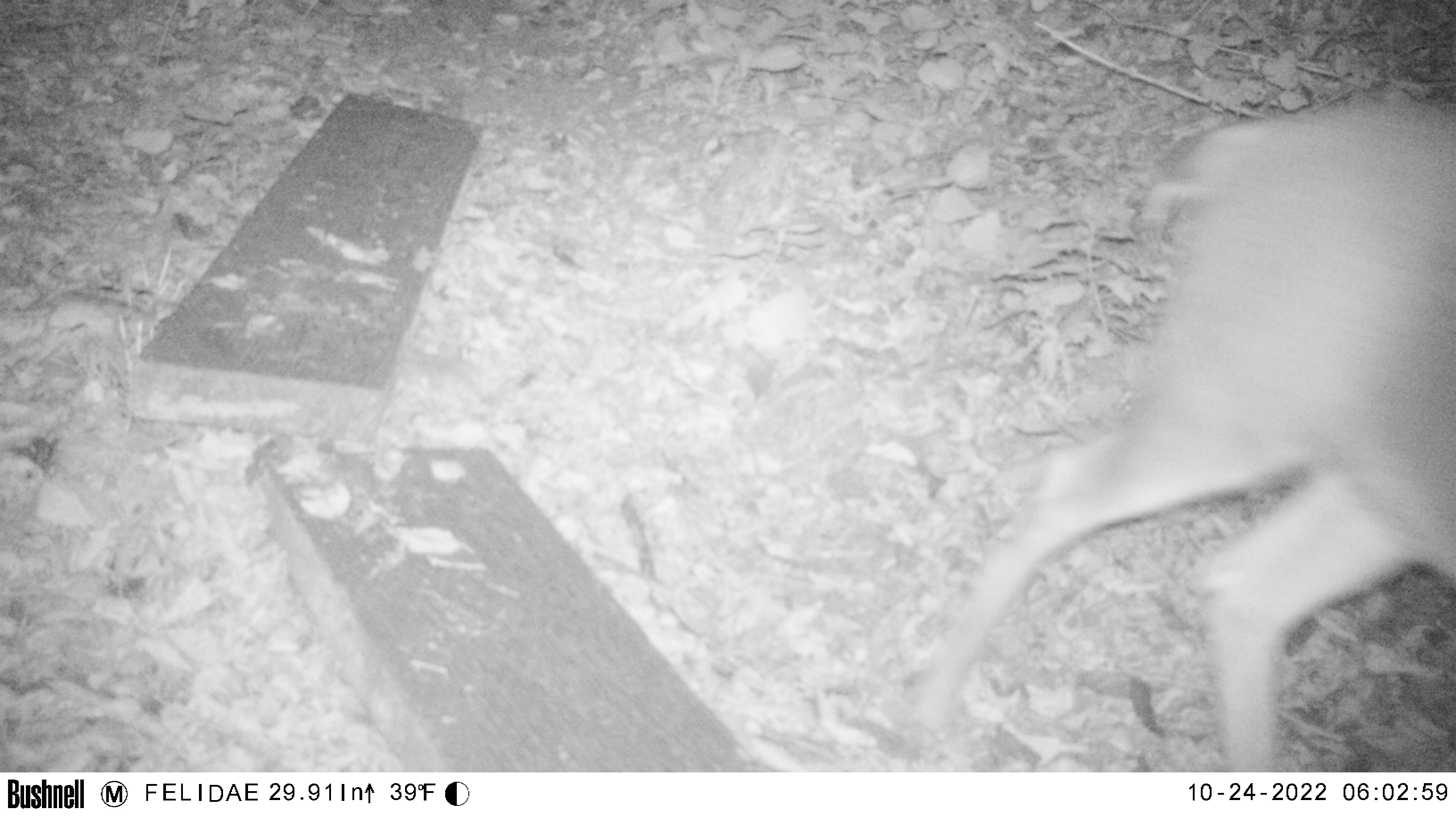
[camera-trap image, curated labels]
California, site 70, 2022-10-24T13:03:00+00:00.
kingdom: Animalia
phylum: Chordata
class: Mammalia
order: Artiodactyla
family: Cervidae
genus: Odocoileus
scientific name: Odocoileus hemionus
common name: mule deer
Mule deer (Odocoileus hemionus).